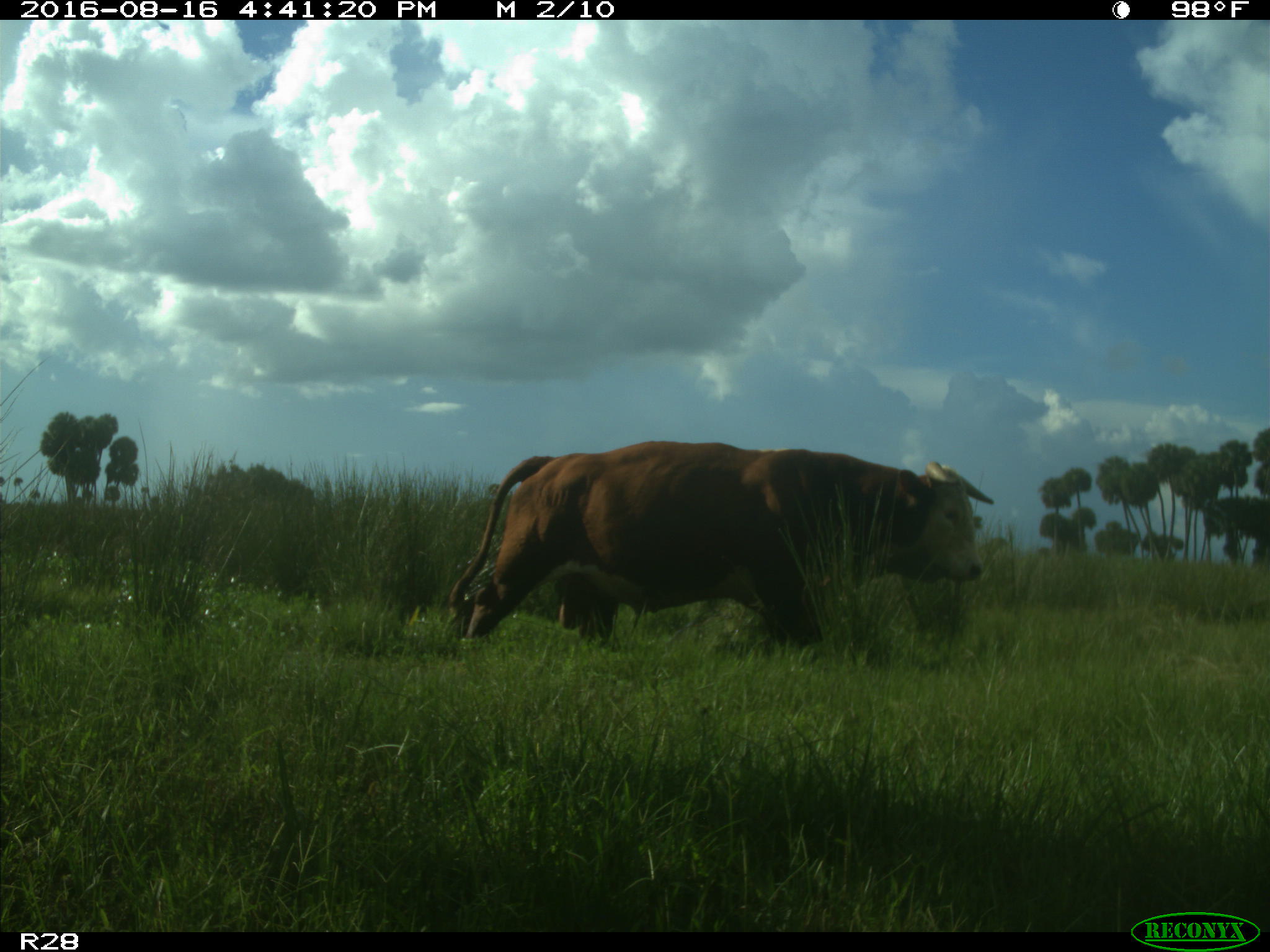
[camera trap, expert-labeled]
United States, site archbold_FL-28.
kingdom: Animalia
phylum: Chordata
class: Mammalia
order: Artiodactyla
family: Bovidae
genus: Bos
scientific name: Bos taurus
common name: domestic cow